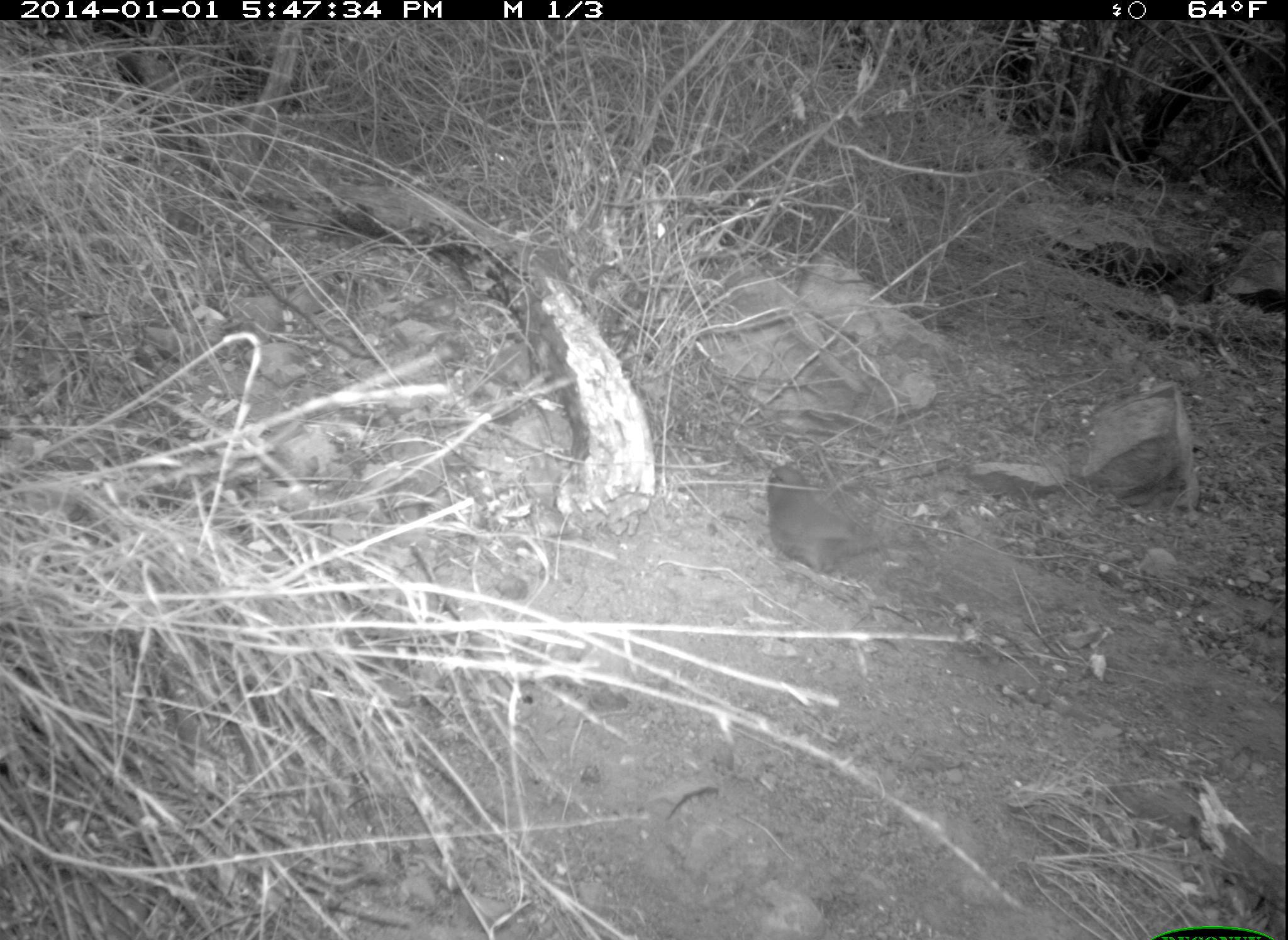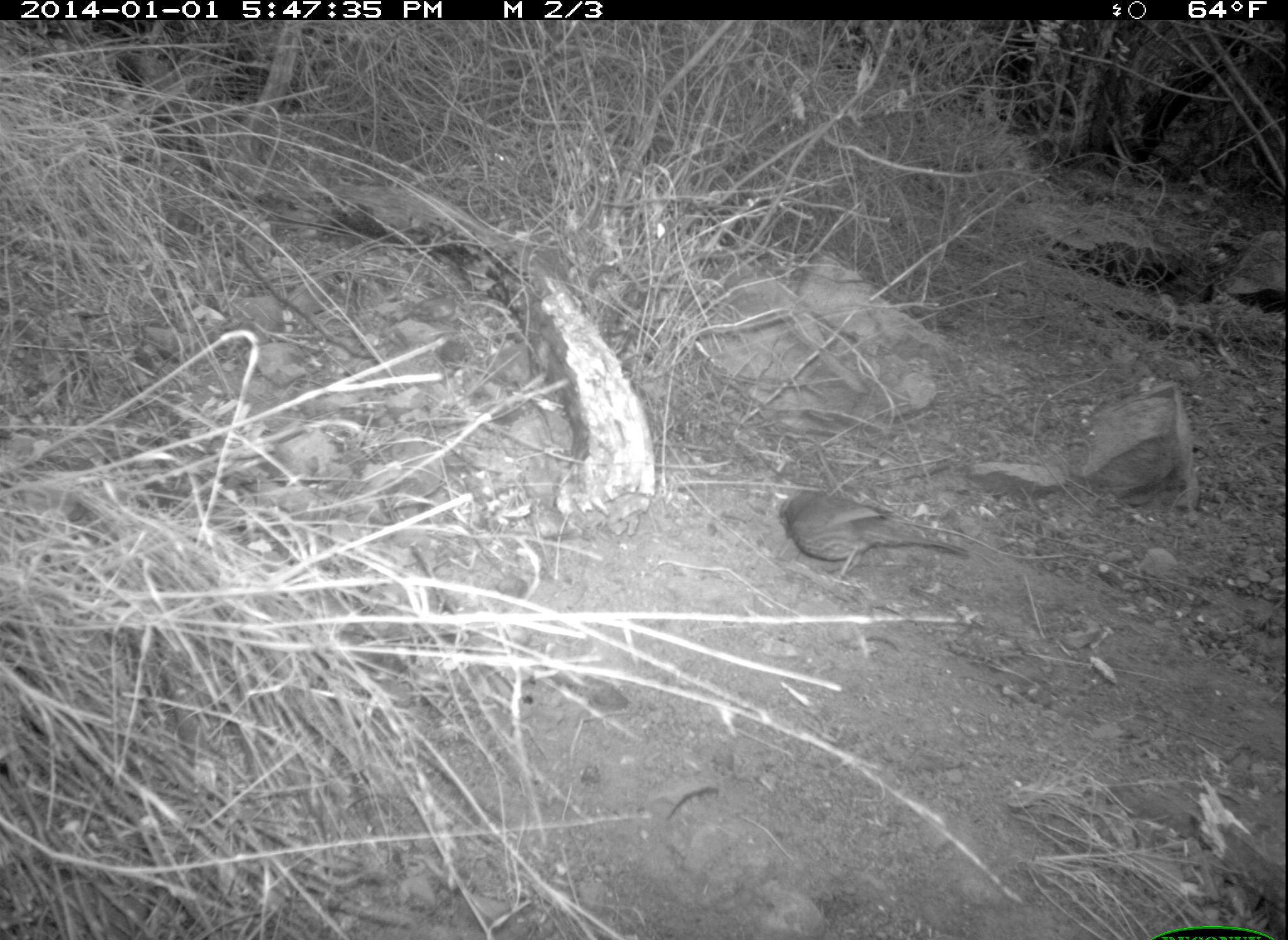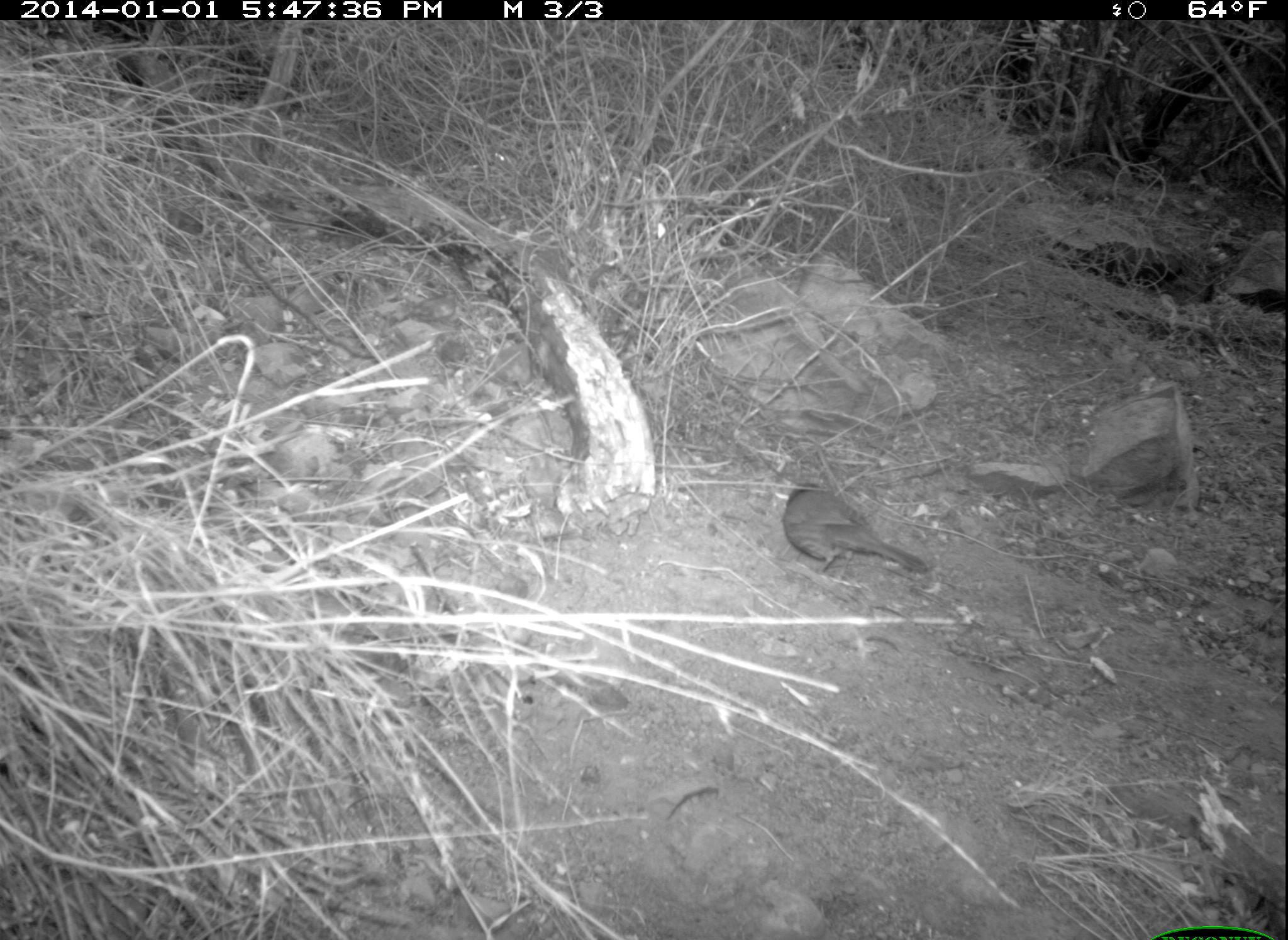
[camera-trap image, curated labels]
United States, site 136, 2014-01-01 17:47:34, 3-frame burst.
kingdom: Animalia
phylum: Chordata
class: Aves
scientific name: Aves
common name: bird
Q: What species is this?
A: Bird (Aves).